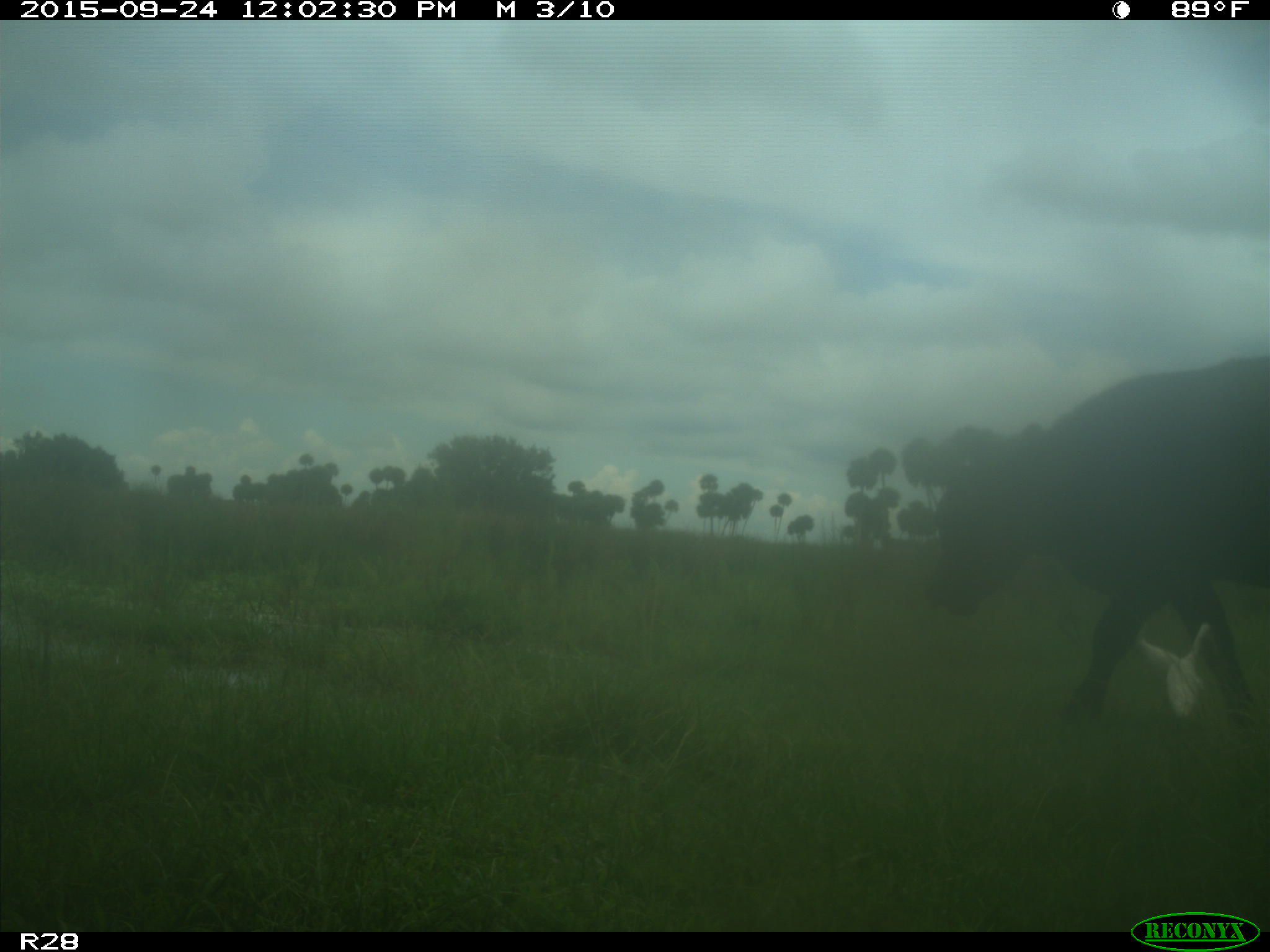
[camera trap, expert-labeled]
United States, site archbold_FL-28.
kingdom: Animalia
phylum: Chordata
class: Mammalia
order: Artiodactyla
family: Bovidae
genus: Bos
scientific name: Bos taurus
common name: domestic cow